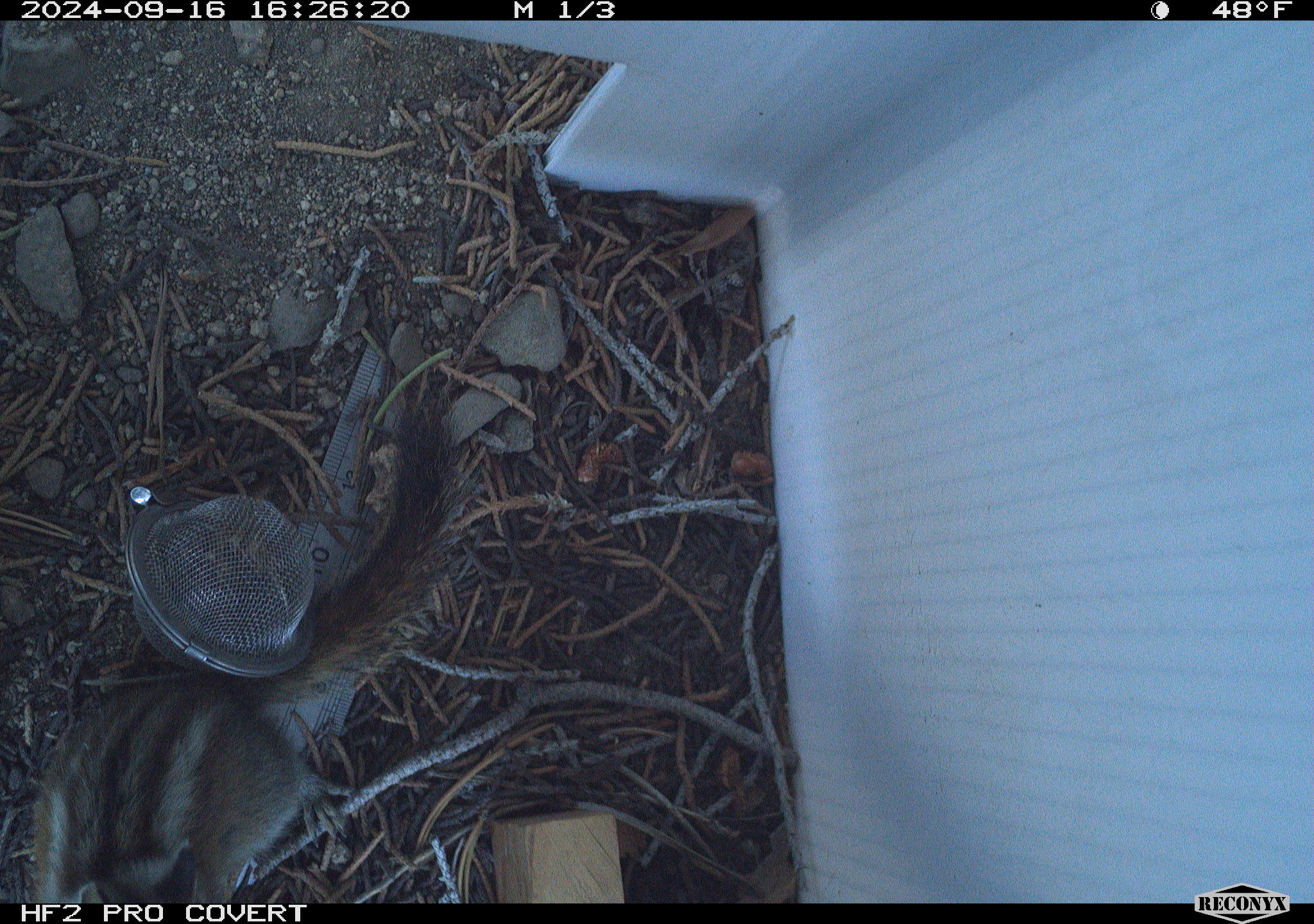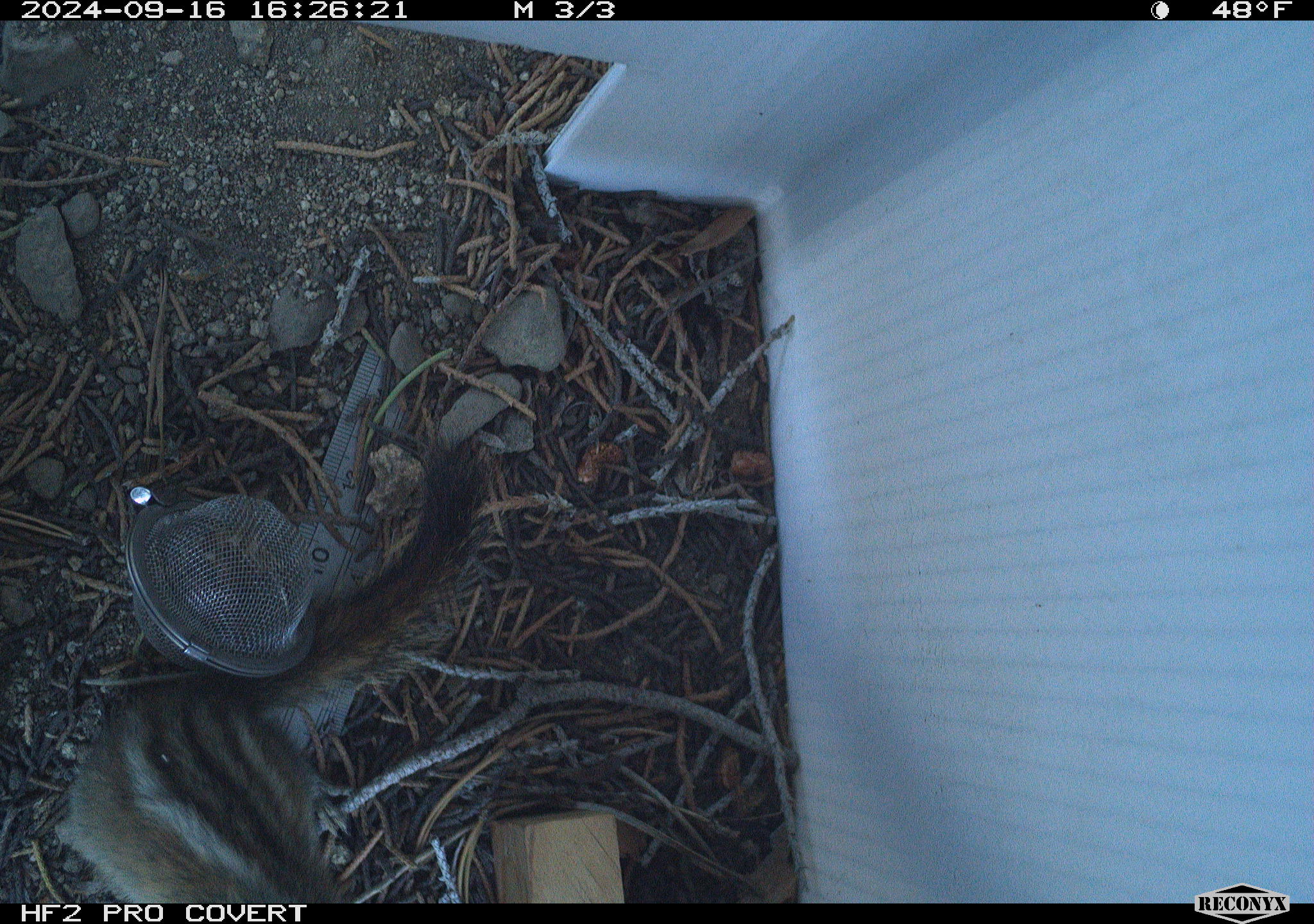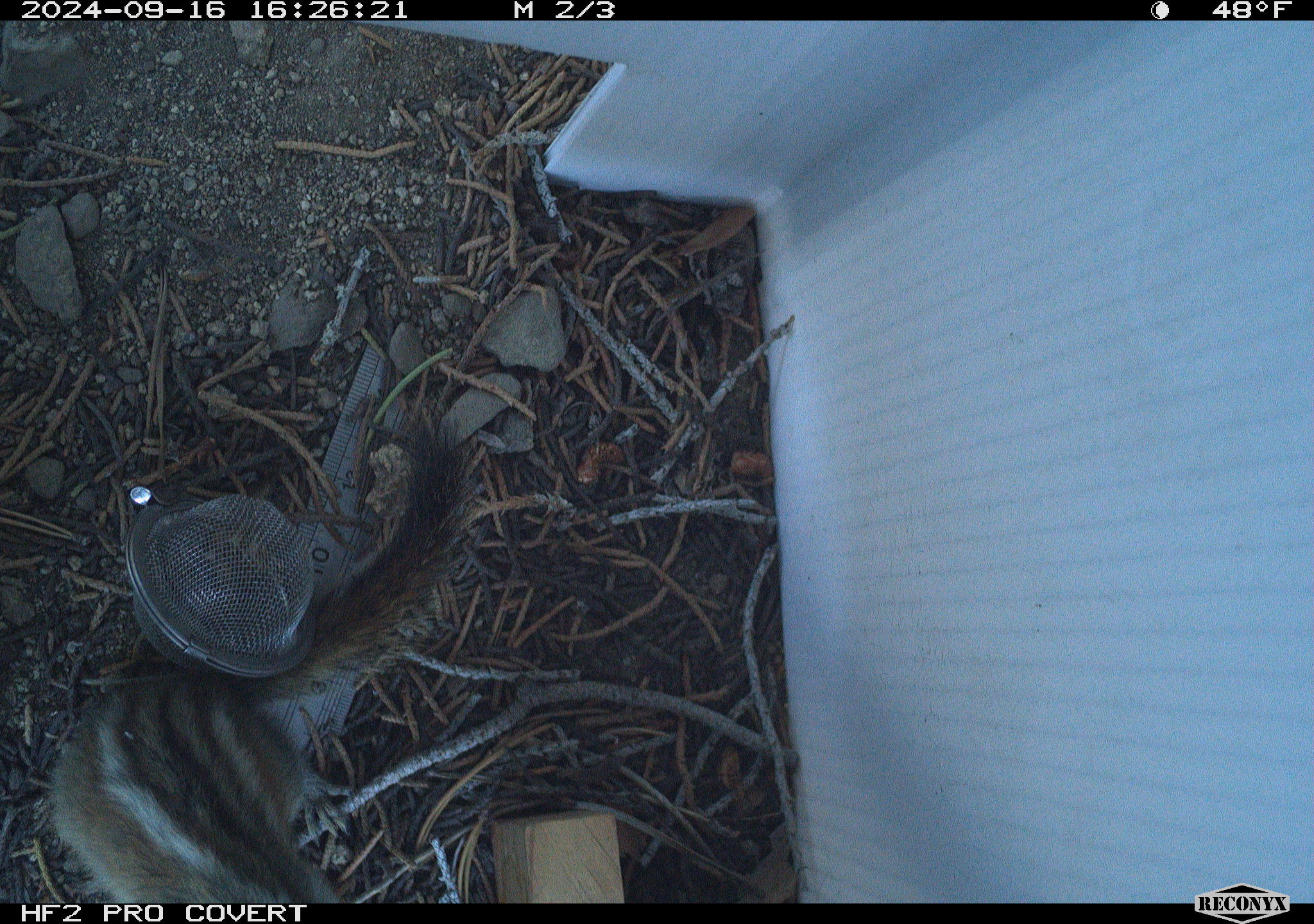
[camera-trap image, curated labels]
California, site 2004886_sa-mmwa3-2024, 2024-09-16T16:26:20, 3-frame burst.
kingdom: Animalia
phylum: Chordata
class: Mammalia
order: Rodentia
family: Sciuridae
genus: Neotamias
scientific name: Neotamias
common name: western chipmunks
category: neotamias species